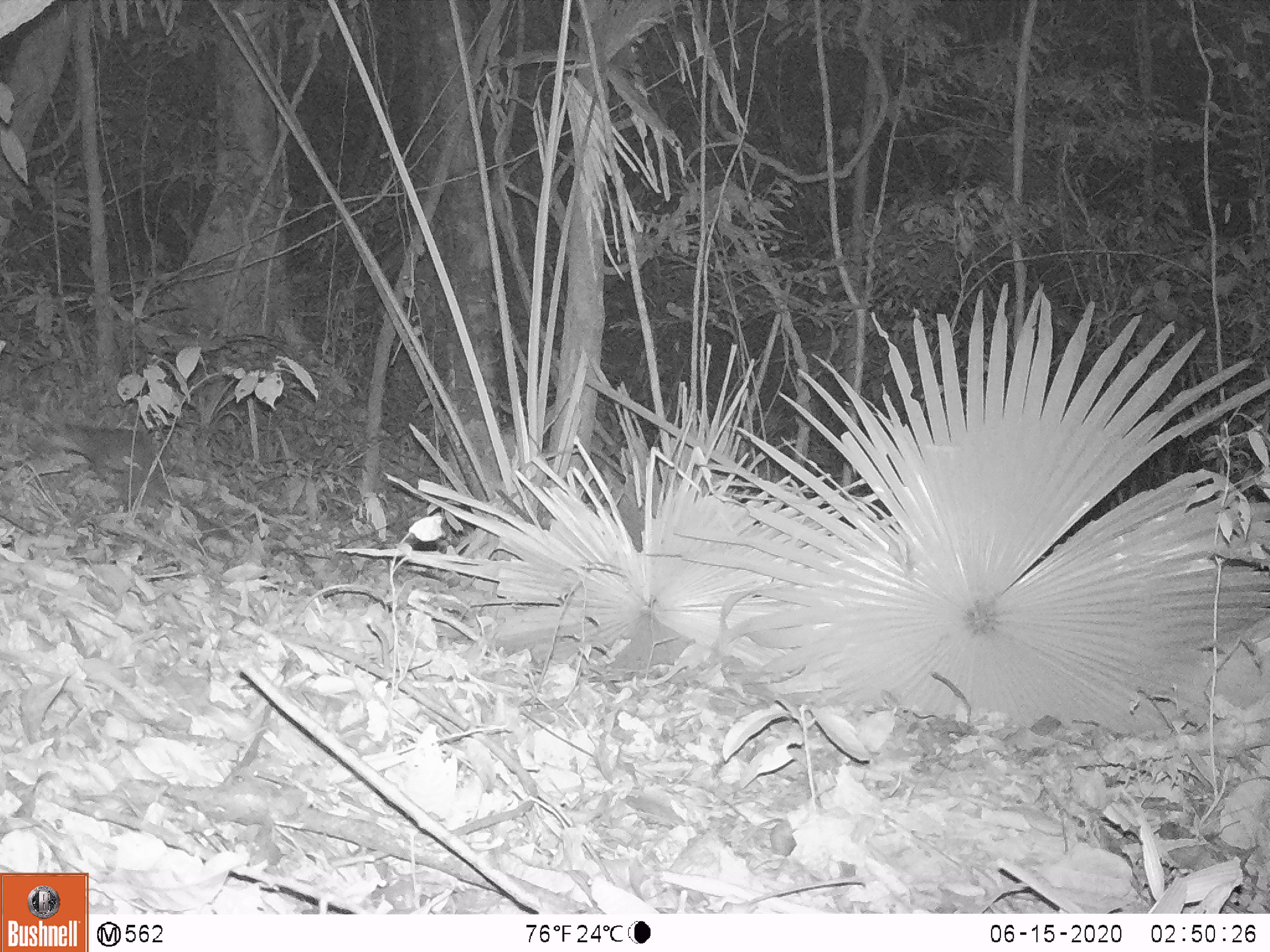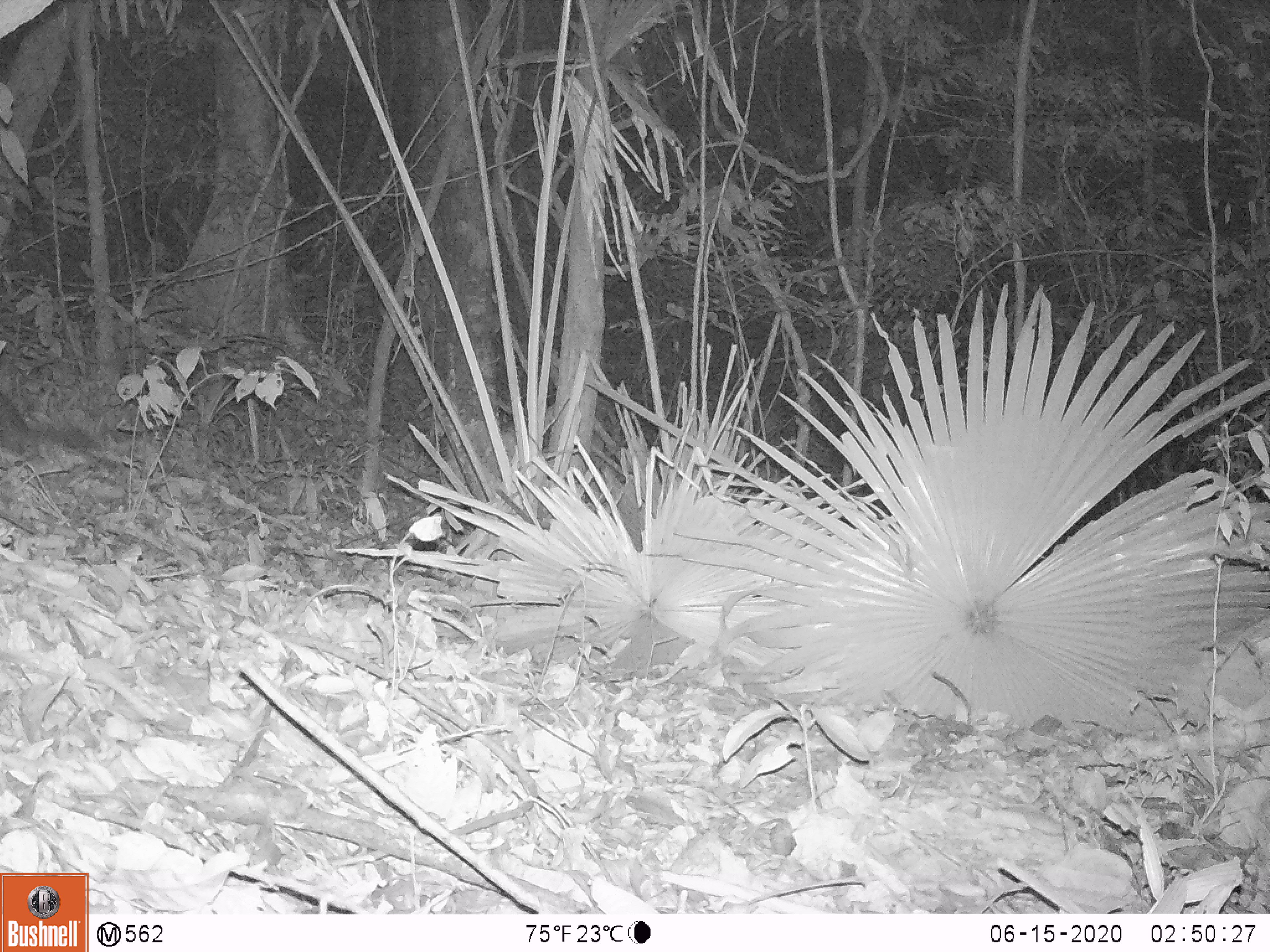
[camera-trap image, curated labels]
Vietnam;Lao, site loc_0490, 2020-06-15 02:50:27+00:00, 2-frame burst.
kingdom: Animalia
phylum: Chordata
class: Mammalia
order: Carnivora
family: Mustelidae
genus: Melogale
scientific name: Melogale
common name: ferret badger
Ferret badger (Melogale). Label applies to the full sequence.